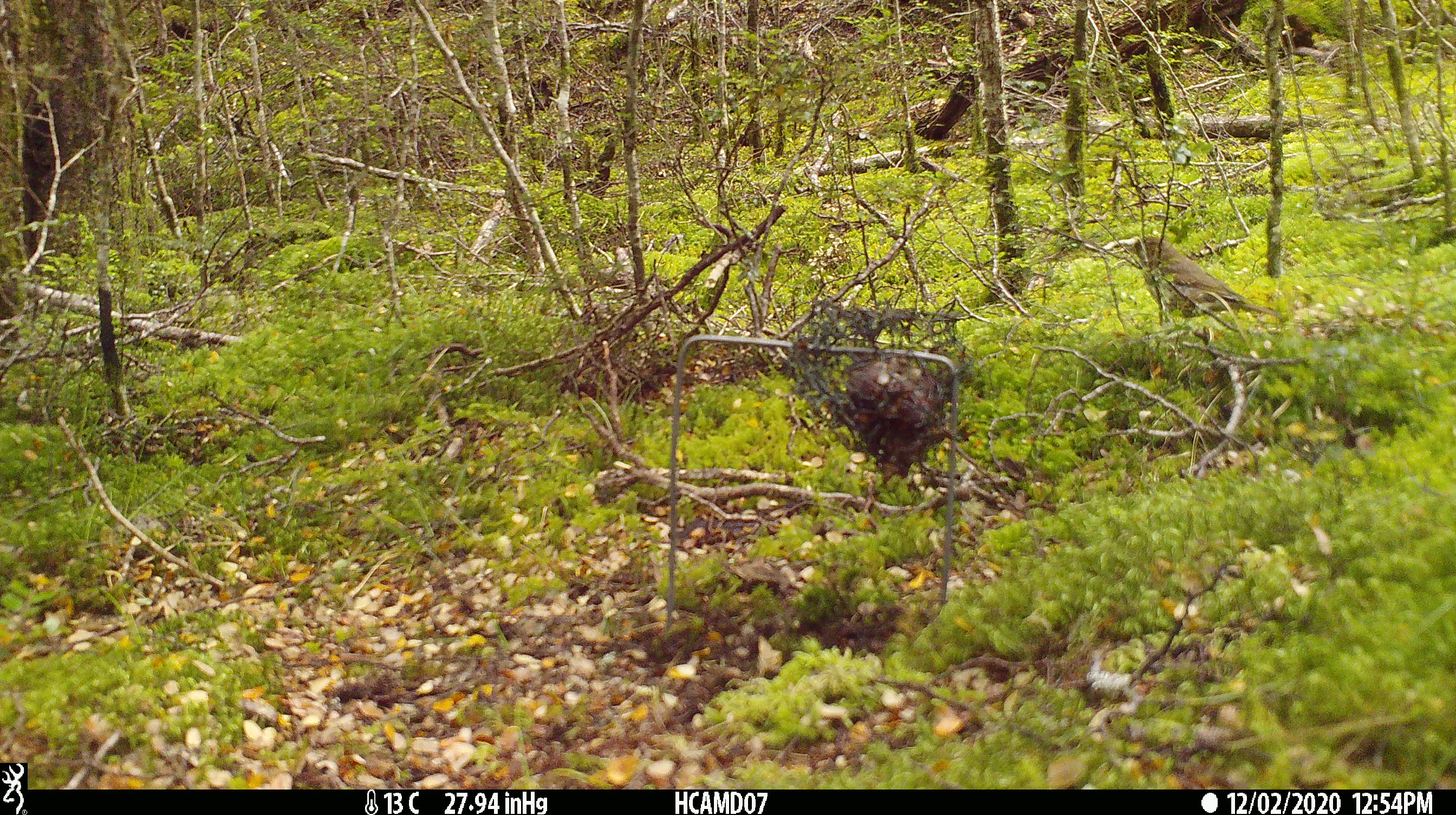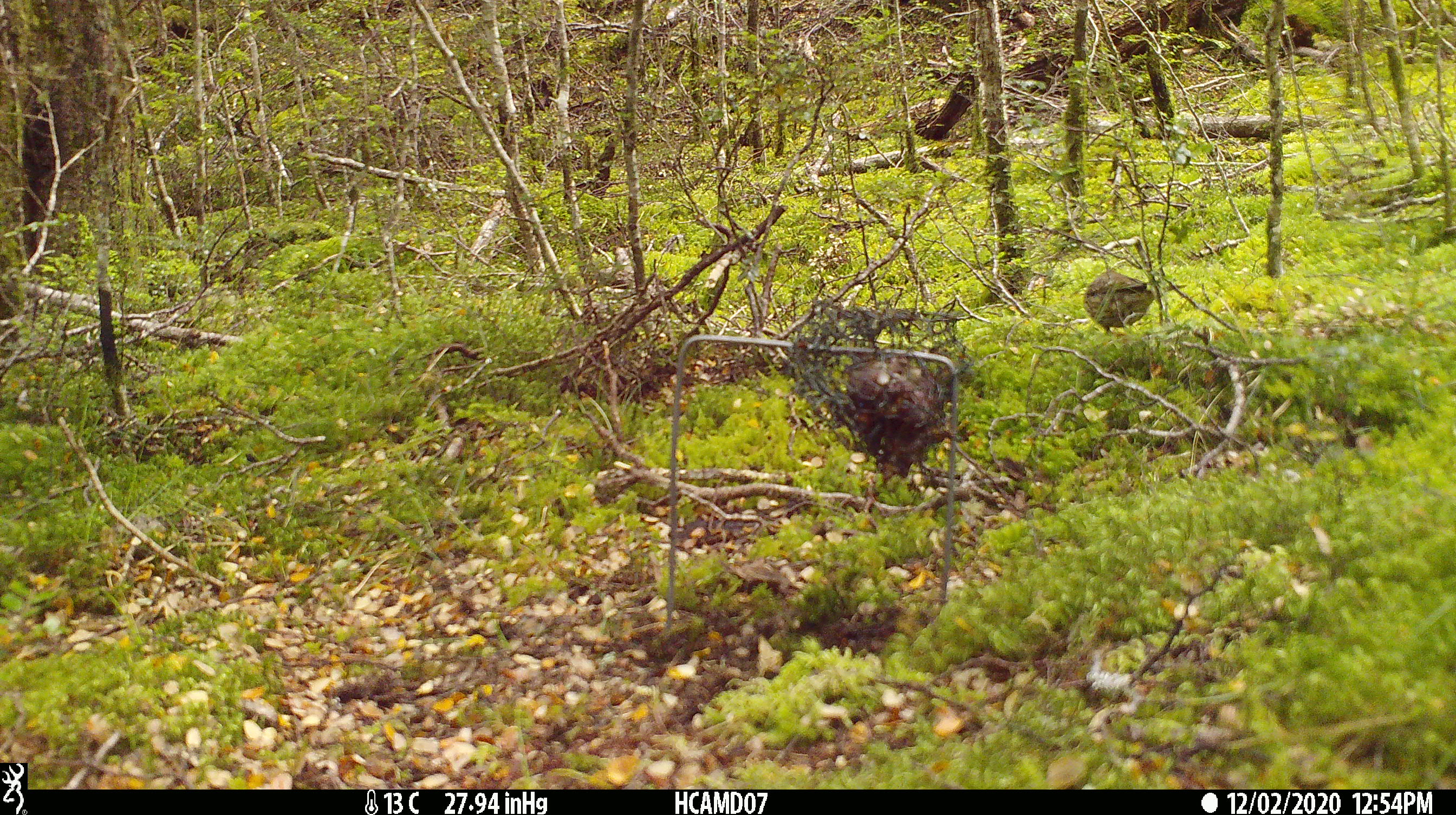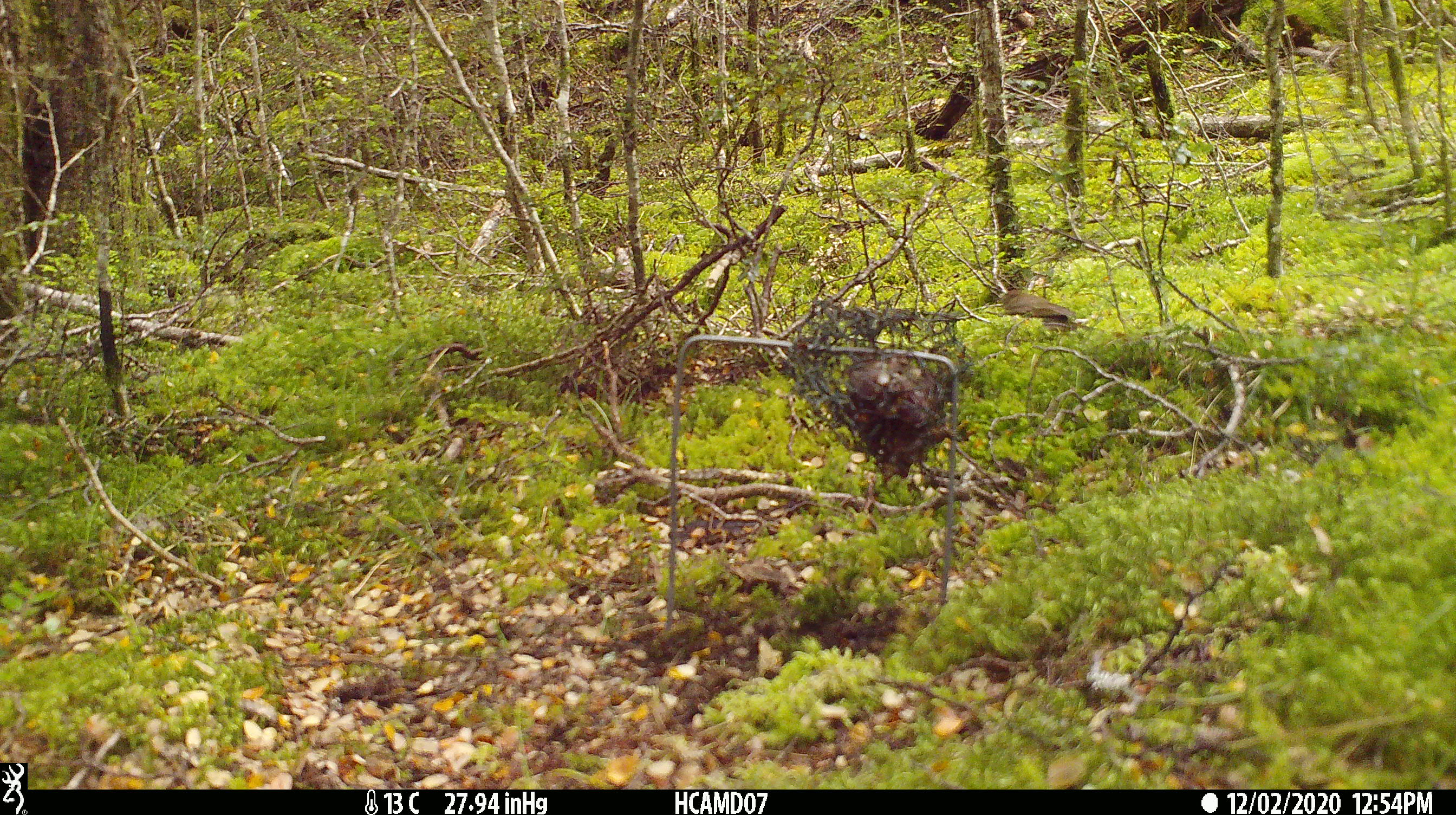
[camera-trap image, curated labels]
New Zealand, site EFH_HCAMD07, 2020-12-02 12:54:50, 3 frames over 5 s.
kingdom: Animalia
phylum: Chordata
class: Aves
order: Passeriformes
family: Turdidae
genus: Turdus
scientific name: Turdus philomelos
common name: song thrush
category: thrush